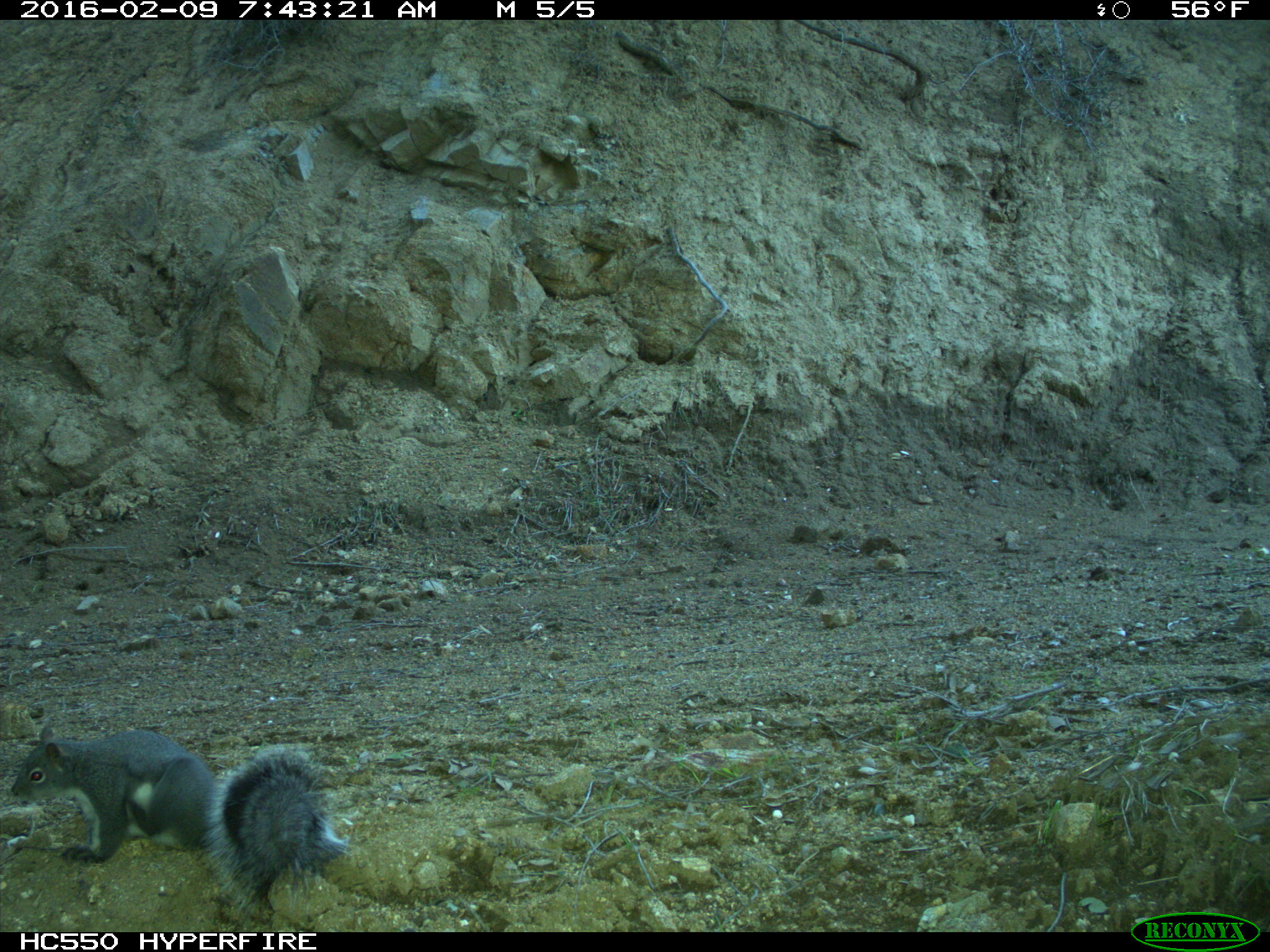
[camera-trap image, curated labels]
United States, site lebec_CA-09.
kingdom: Animalia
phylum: Chordata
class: Mammalia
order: Rodentia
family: Sciuridae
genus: Sciurus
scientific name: Sciurus carolinensis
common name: eastern gray squirrel